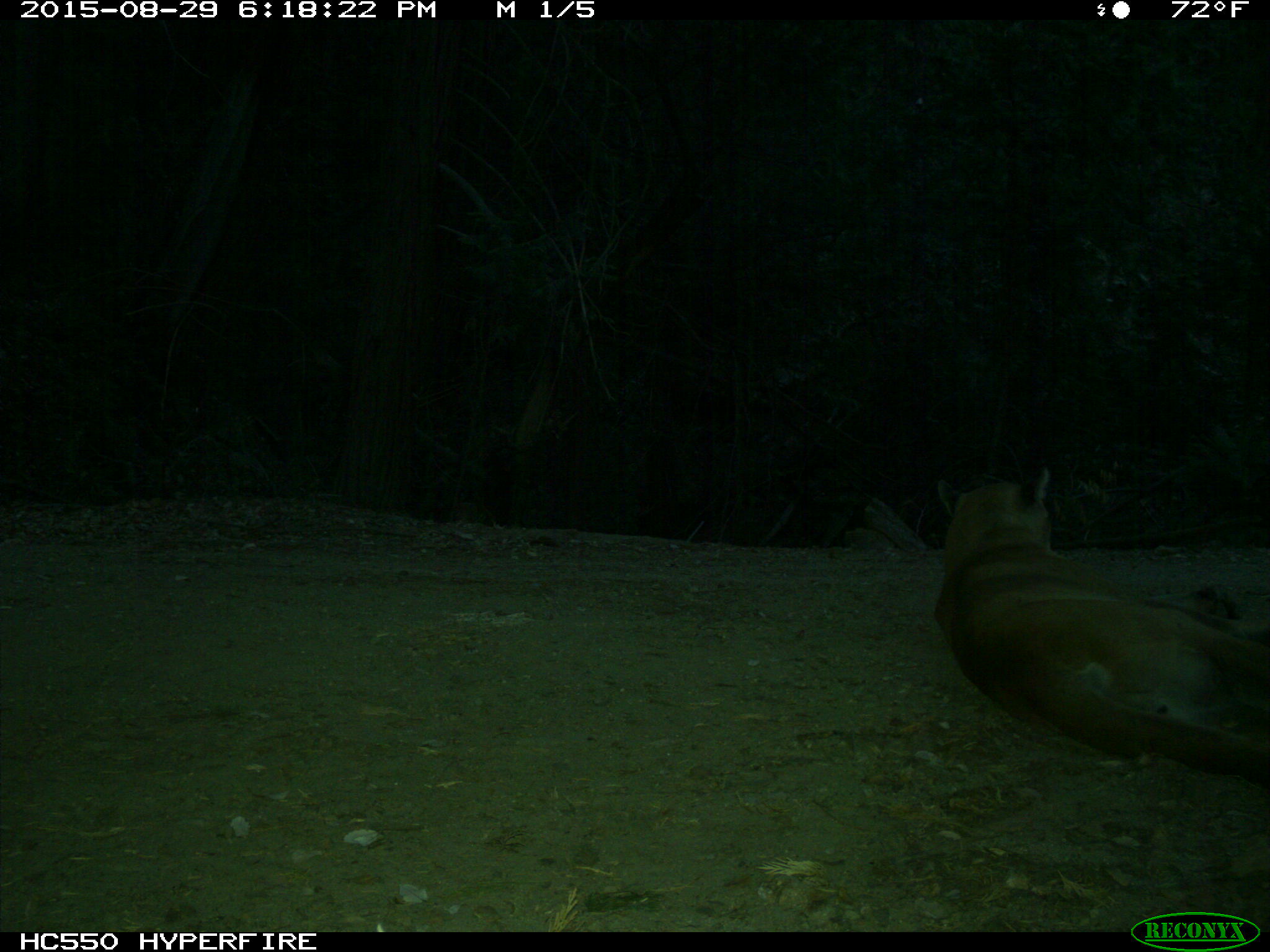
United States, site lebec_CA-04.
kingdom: Animalia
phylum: Chordata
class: Mammalia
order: Carnivora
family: Felidae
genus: Puma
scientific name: Puma concolor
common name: mountain lion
Puma concolor (mountain lion).